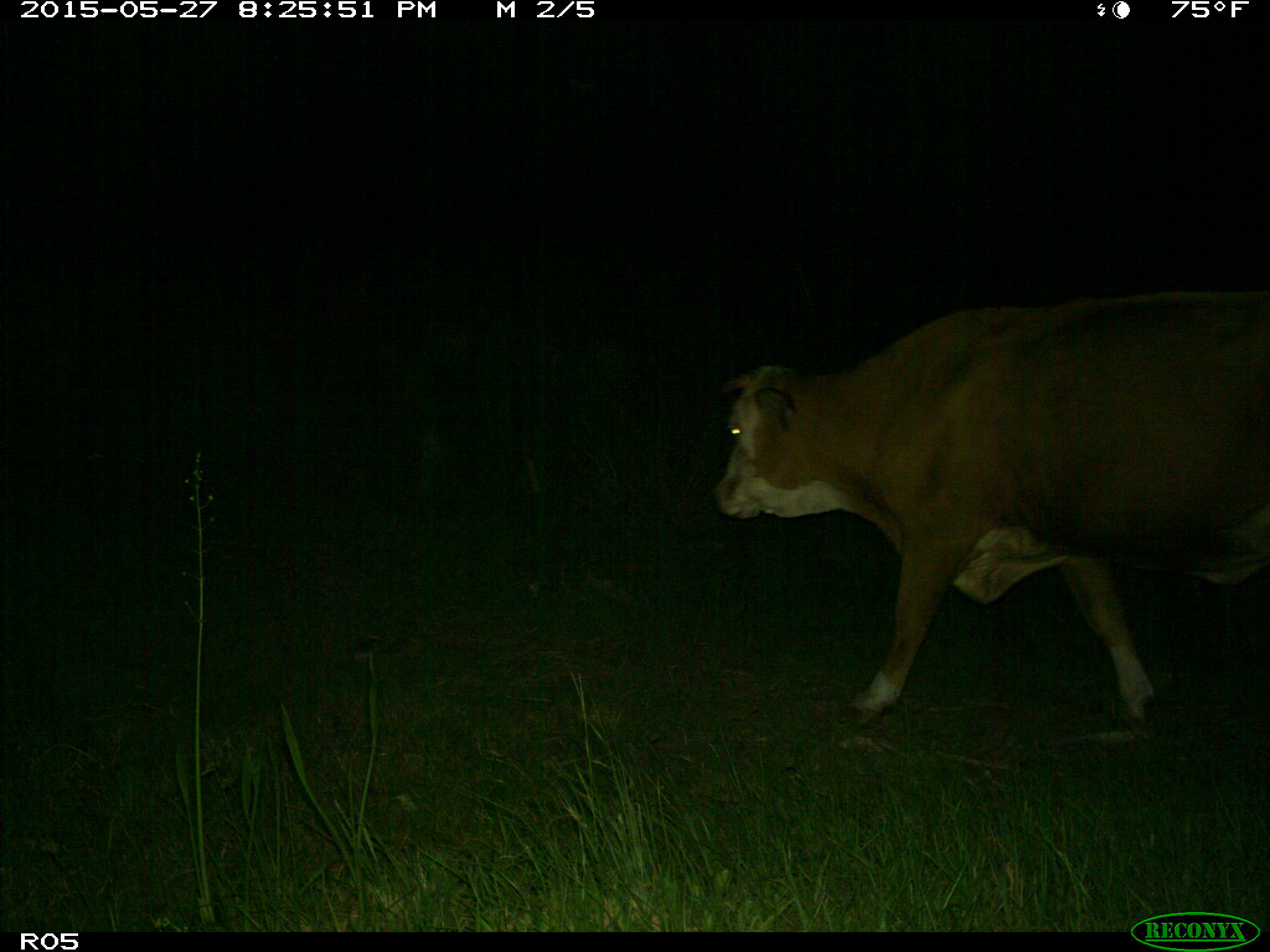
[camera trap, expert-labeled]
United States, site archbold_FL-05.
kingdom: Animalia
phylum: Chordata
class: Mammalia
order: Artiodactyla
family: Bovidae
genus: Bos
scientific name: Bos taurus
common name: domestic cow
Bos taurus (domestic cow).